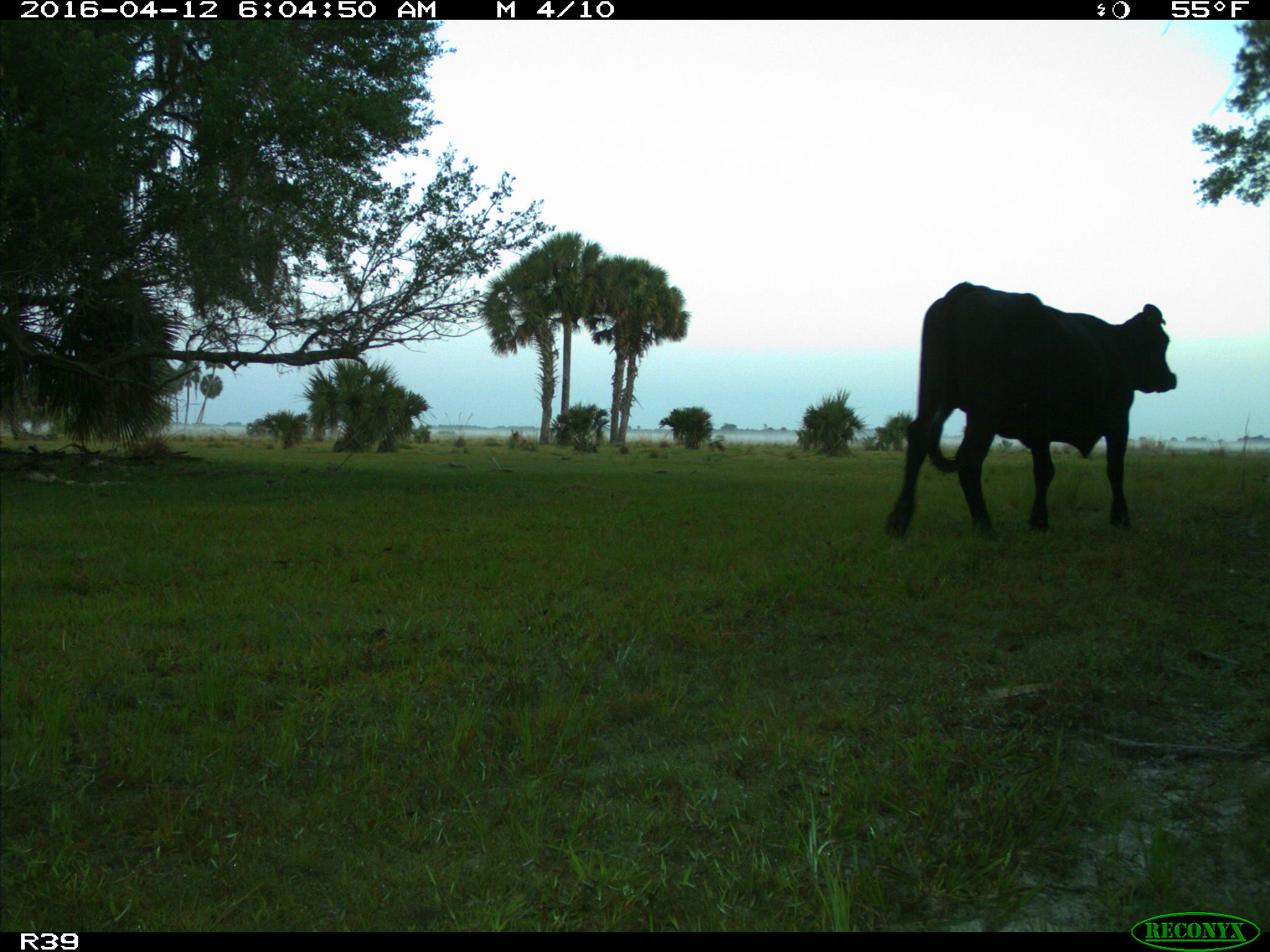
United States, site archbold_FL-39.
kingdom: Animalia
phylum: Chordata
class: Mammalia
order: Artiodactyla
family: Bovidae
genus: Bos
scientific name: Bos taurus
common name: domestic cow